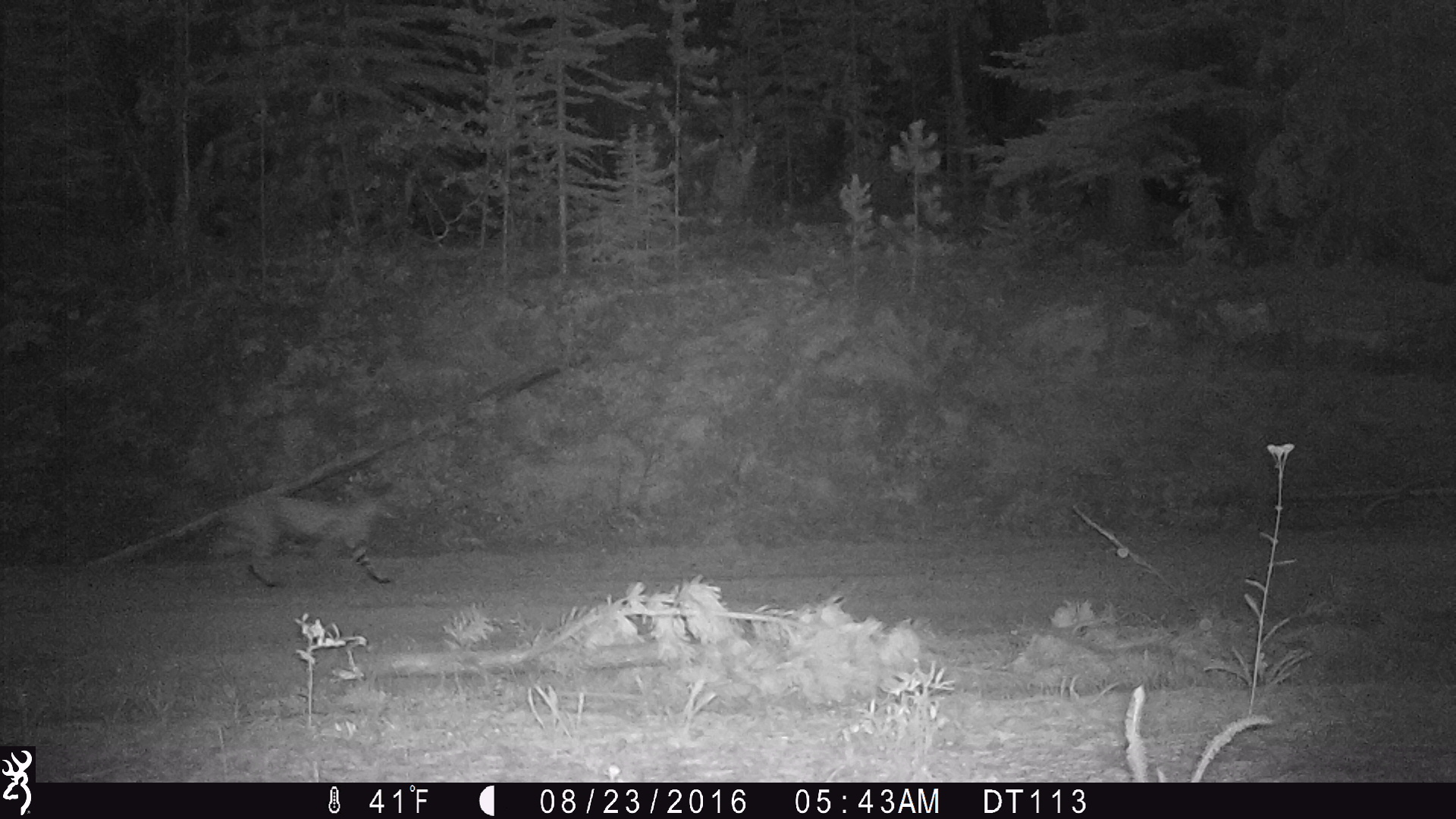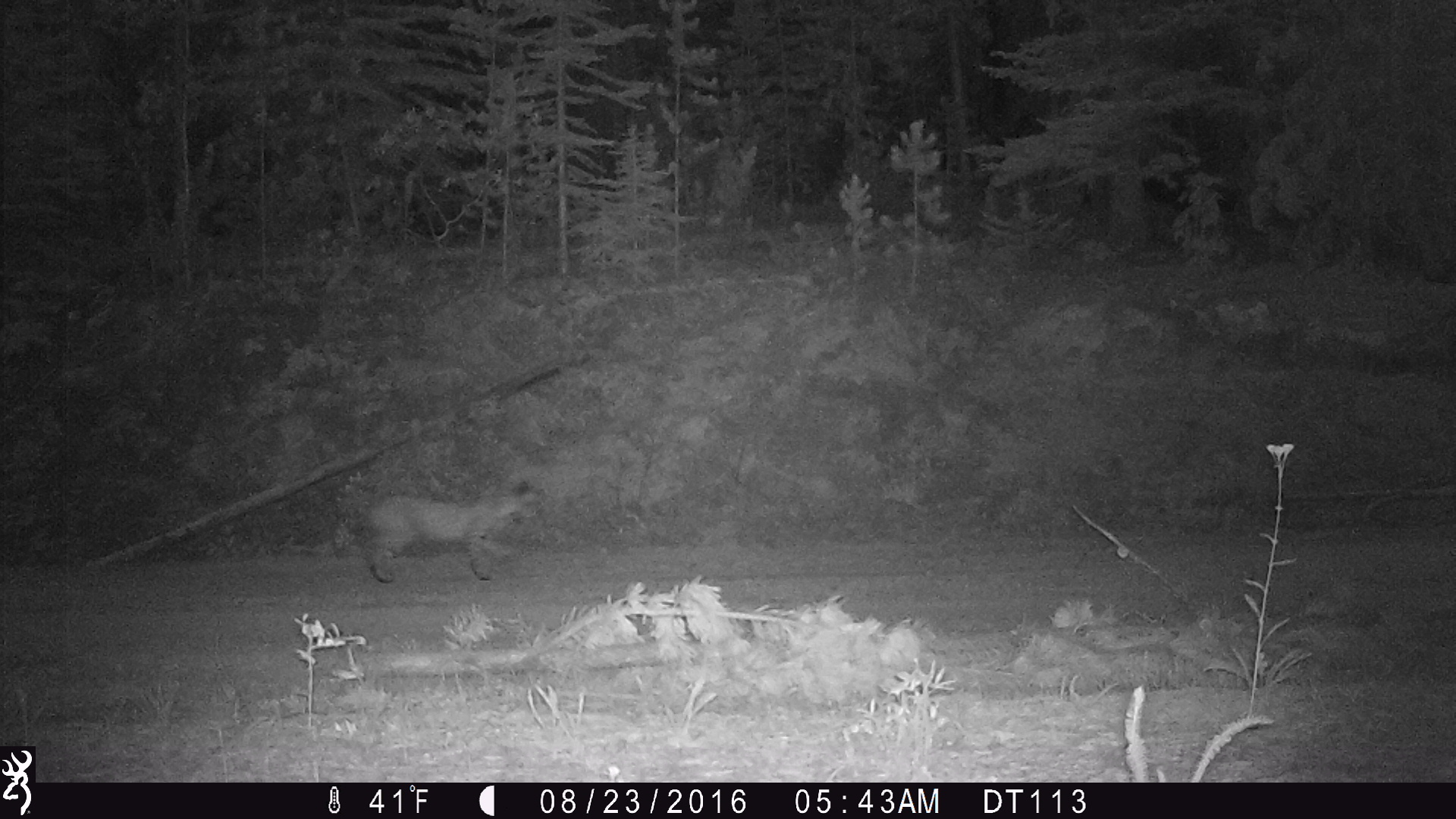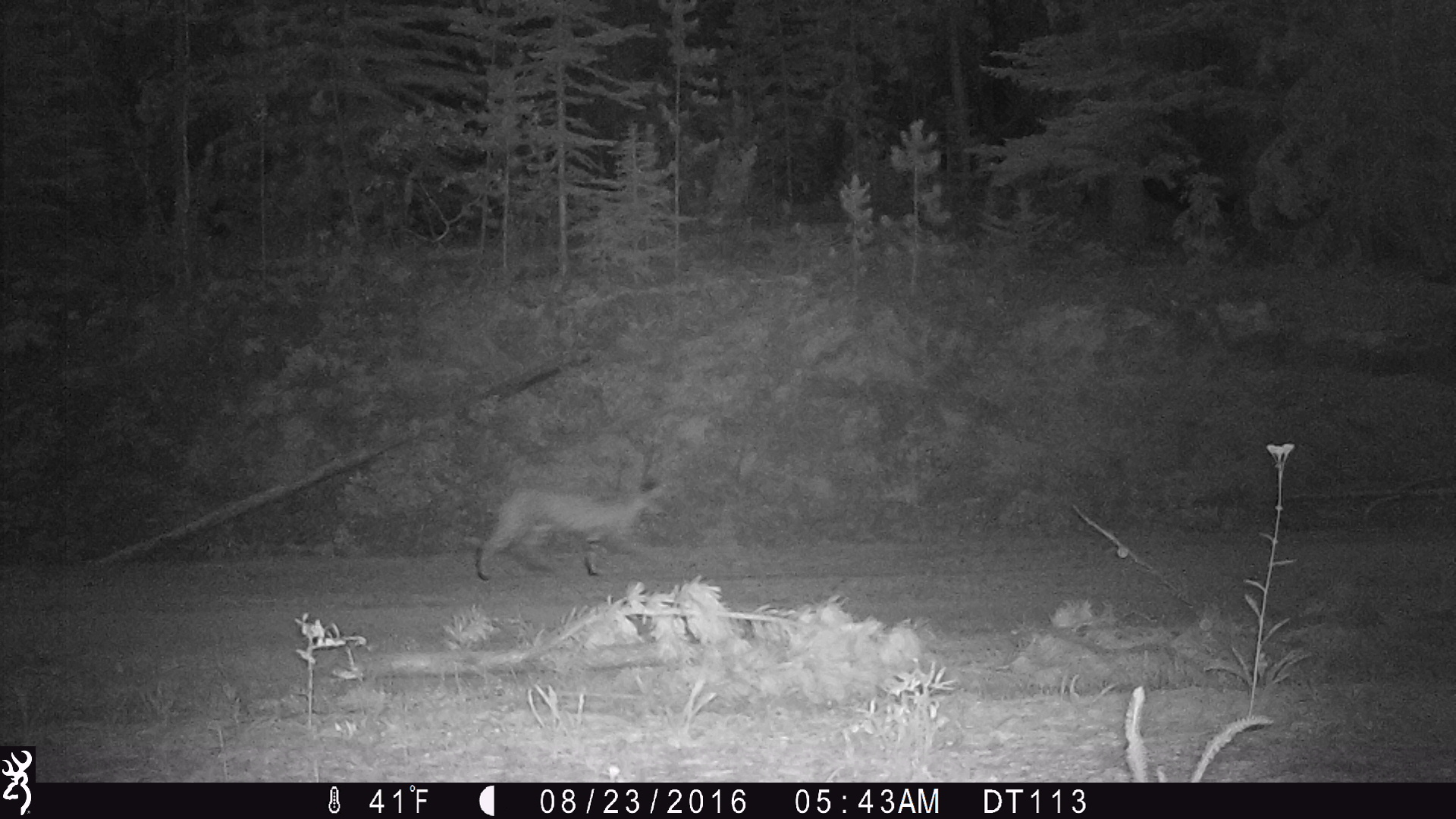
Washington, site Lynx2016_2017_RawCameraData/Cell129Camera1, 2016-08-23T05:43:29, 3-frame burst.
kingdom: Animalia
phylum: Chordata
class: Mammalia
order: Carnivora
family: Felidae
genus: Lynx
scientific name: Lynx rufus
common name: bobcat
Lynx rufus (bobcat). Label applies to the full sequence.